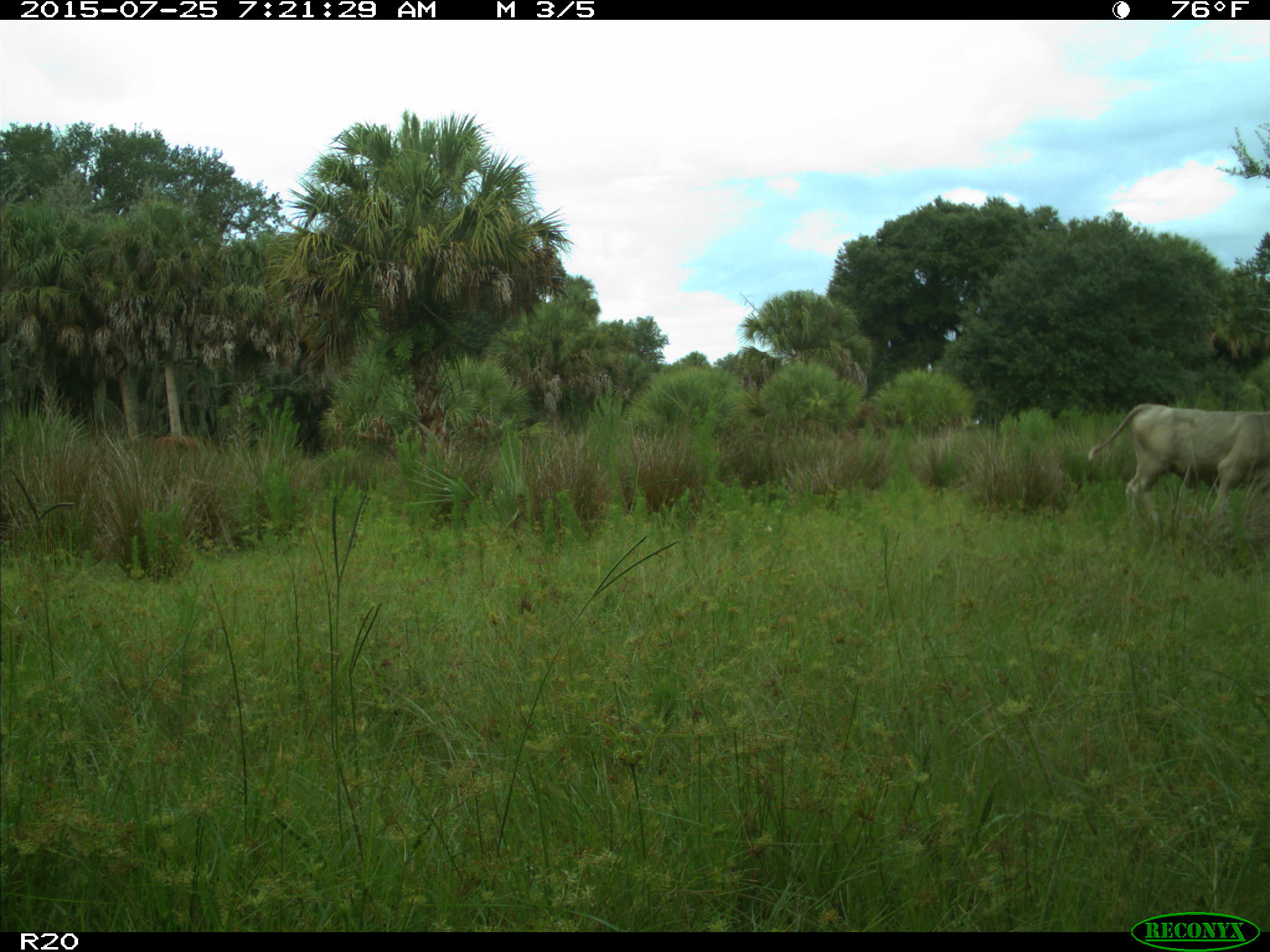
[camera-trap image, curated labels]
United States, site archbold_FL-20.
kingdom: Animalia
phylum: Chordata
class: Mammalia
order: Artiodactyla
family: Bovidae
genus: Bos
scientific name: Bos taurus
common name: domestic cow